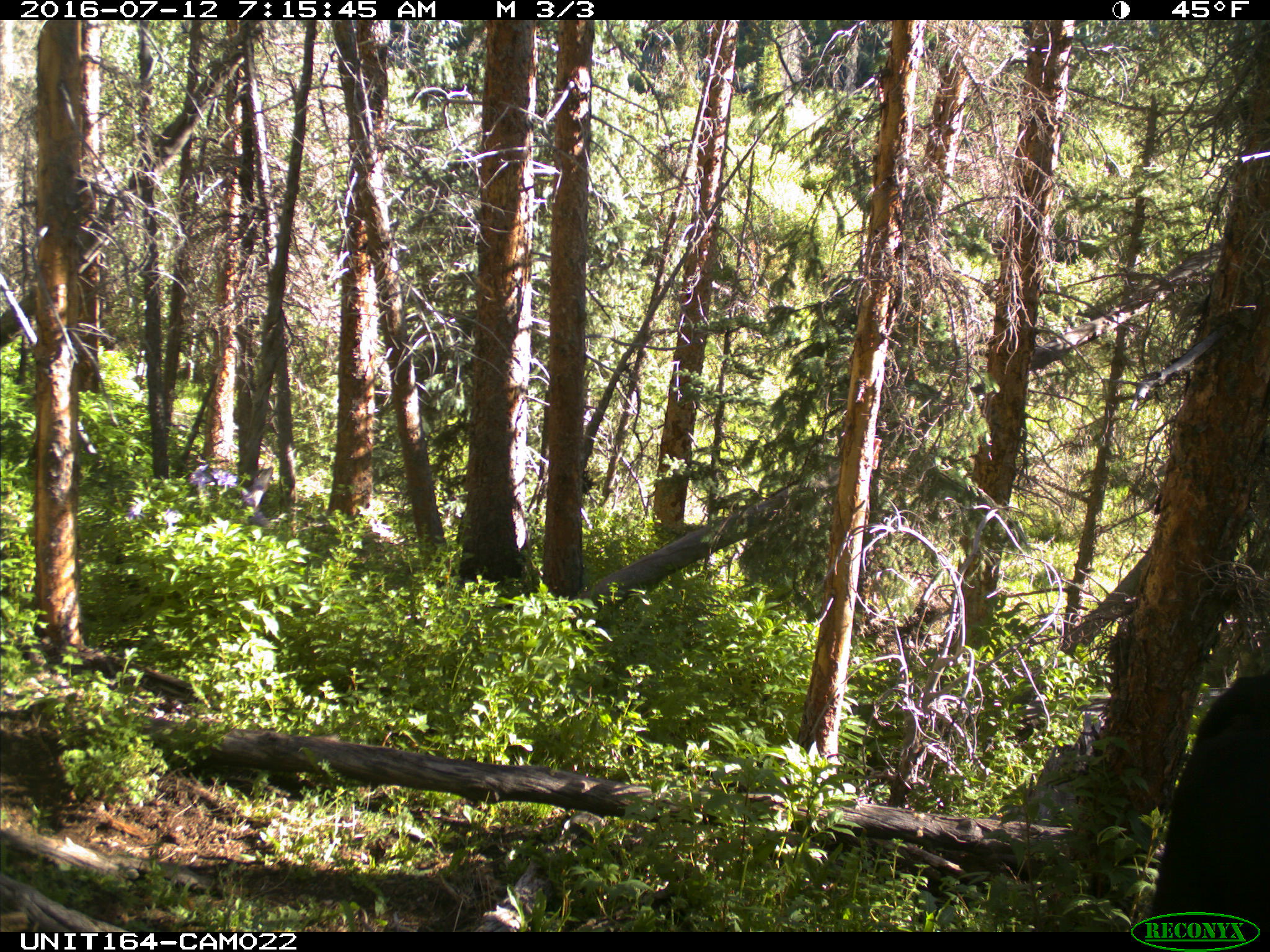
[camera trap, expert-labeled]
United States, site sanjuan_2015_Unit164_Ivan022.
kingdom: Animalia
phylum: Chordata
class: Mammalia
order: Artiodactyla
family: Bovidae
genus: Bos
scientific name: Bos taurus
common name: domestic cow